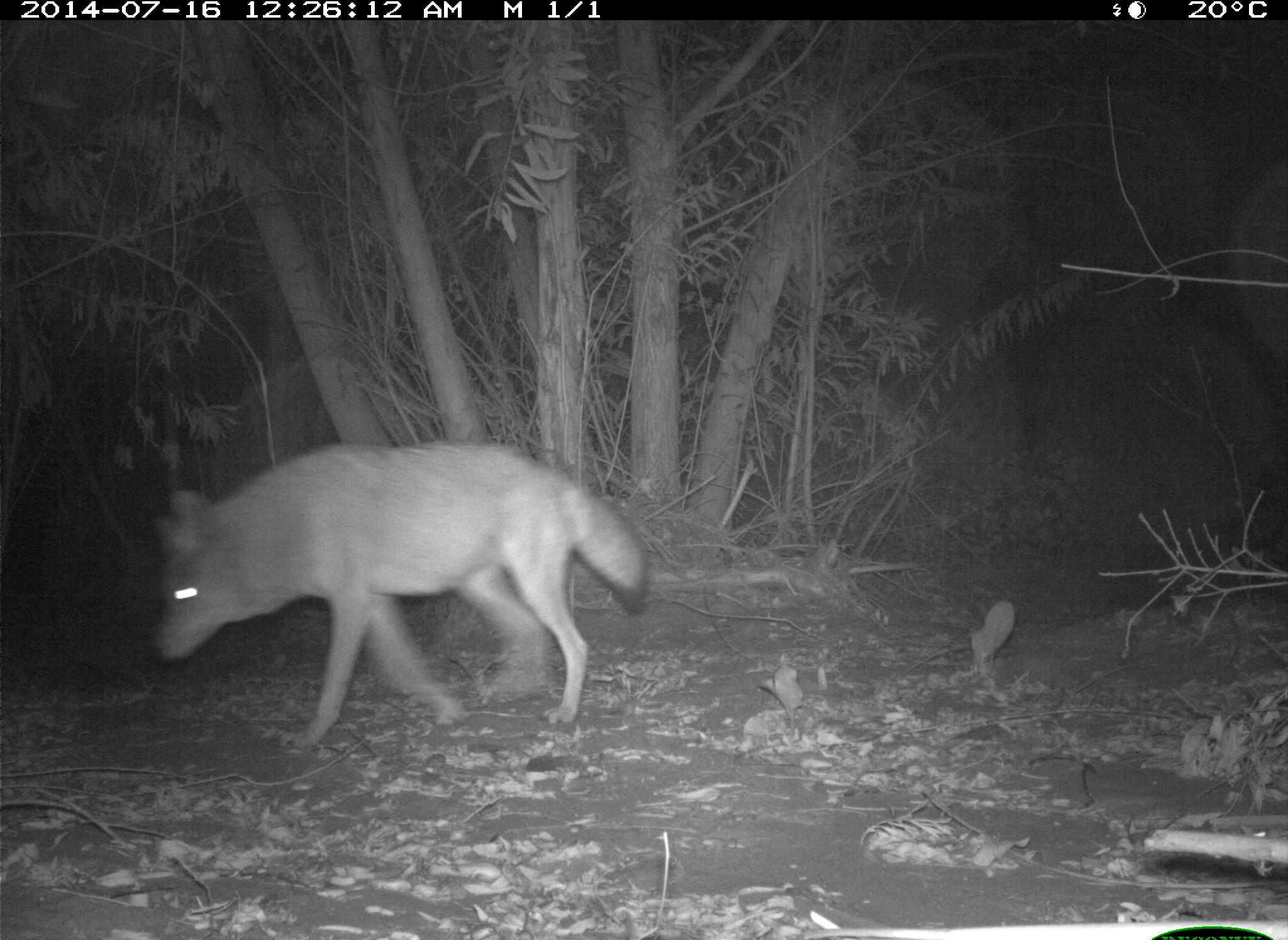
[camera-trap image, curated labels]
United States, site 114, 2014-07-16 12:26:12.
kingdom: Animalia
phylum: Chordata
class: Mammalia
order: Carnivora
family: Canidae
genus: Canis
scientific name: Canis latrans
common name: coyote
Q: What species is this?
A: Coyote (Canis latrans).